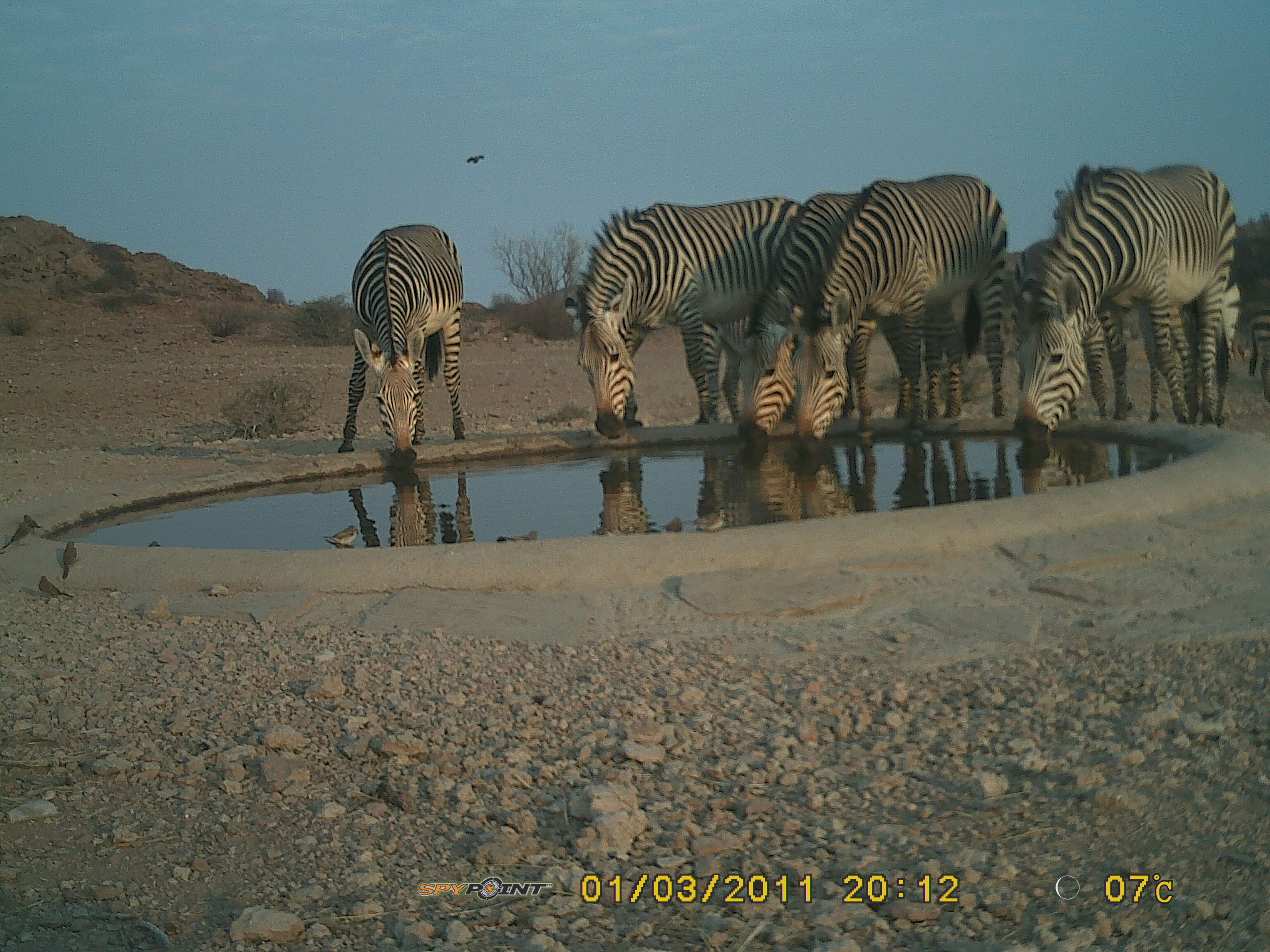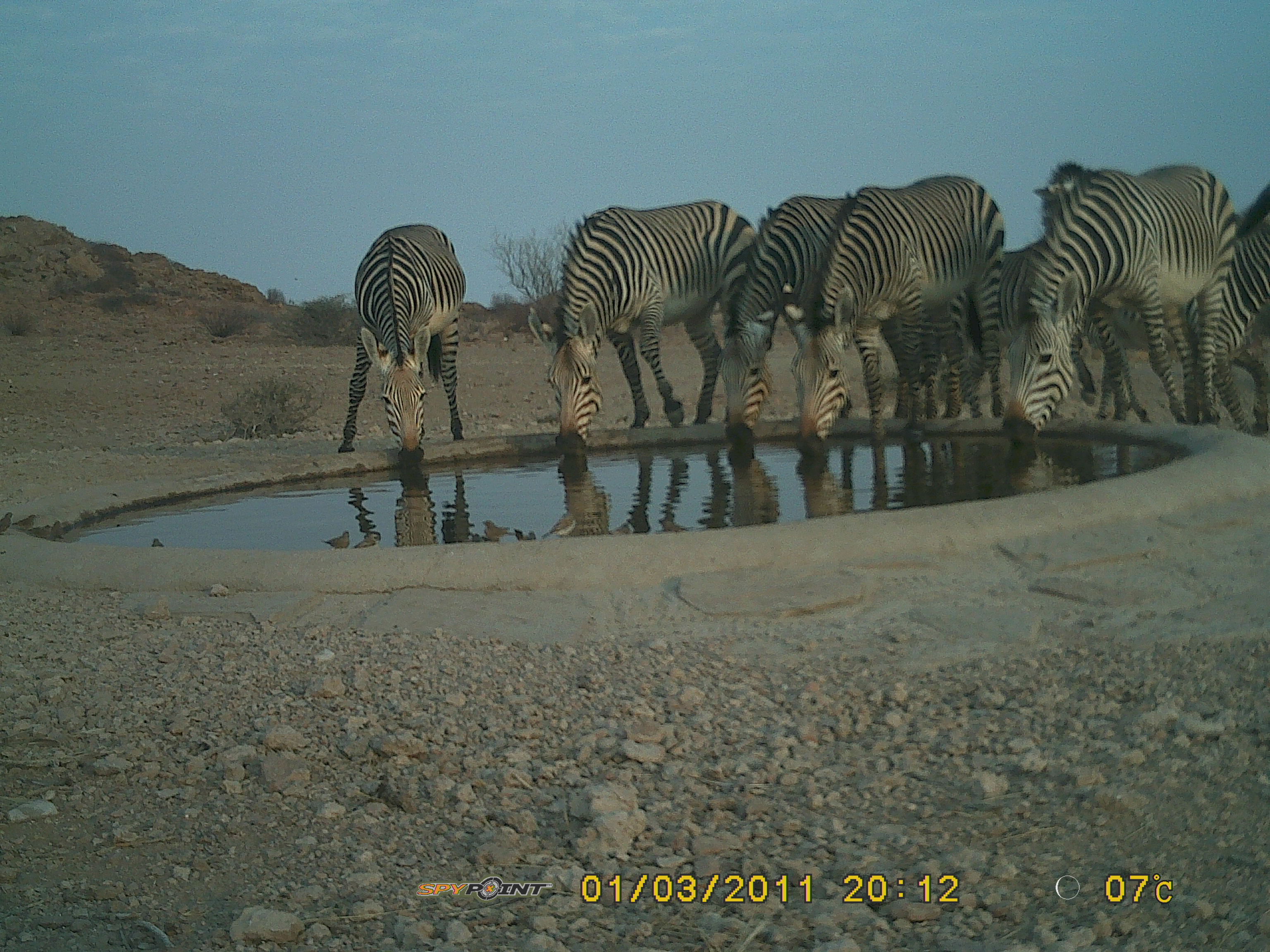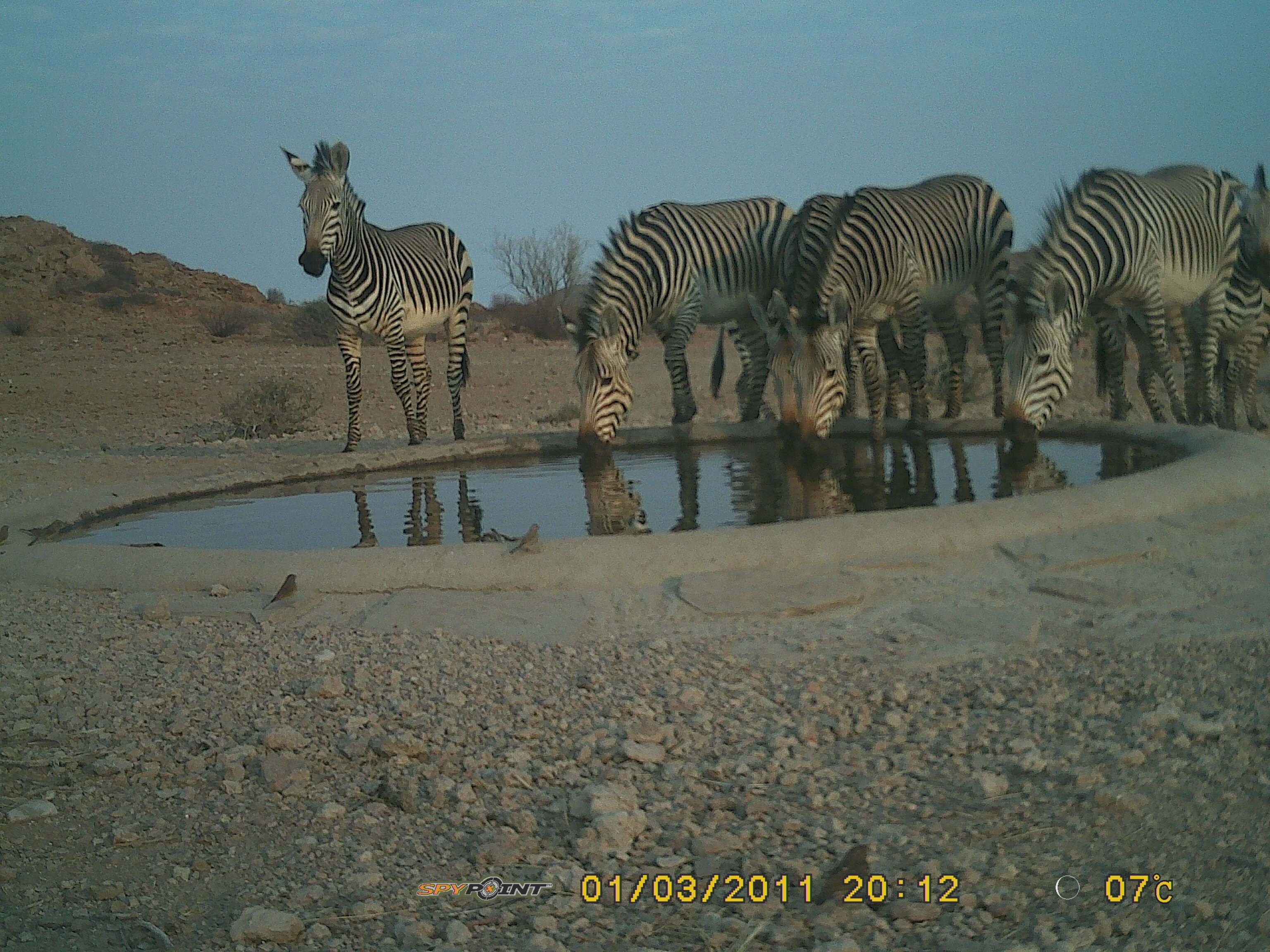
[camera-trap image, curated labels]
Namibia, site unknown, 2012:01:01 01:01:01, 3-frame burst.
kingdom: Animalia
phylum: Chordata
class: Mammalia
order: Perissodactyla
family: Equidae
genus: Equus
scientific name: Equus zebra hartmannae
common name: hartmann's mountain zebra